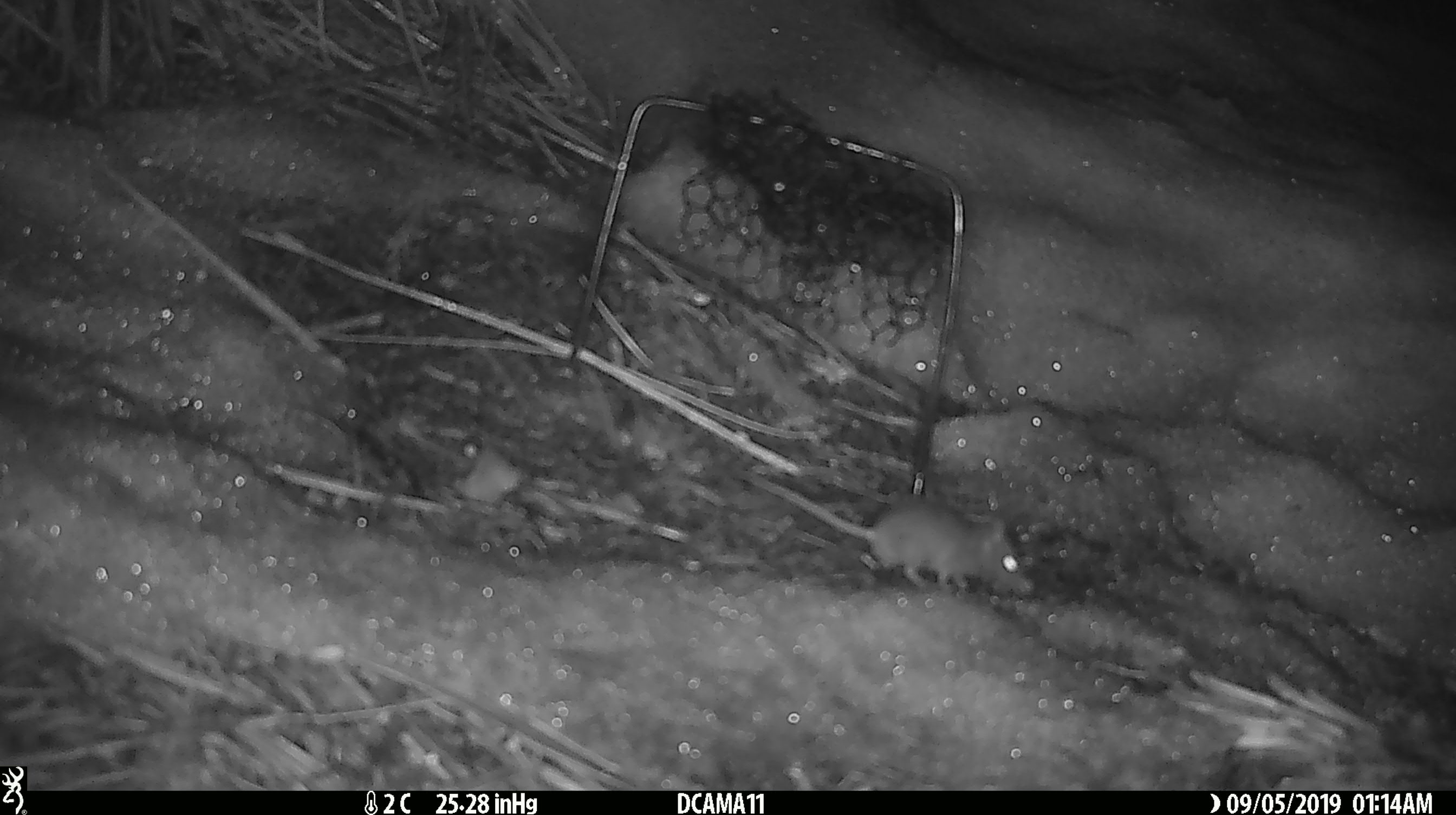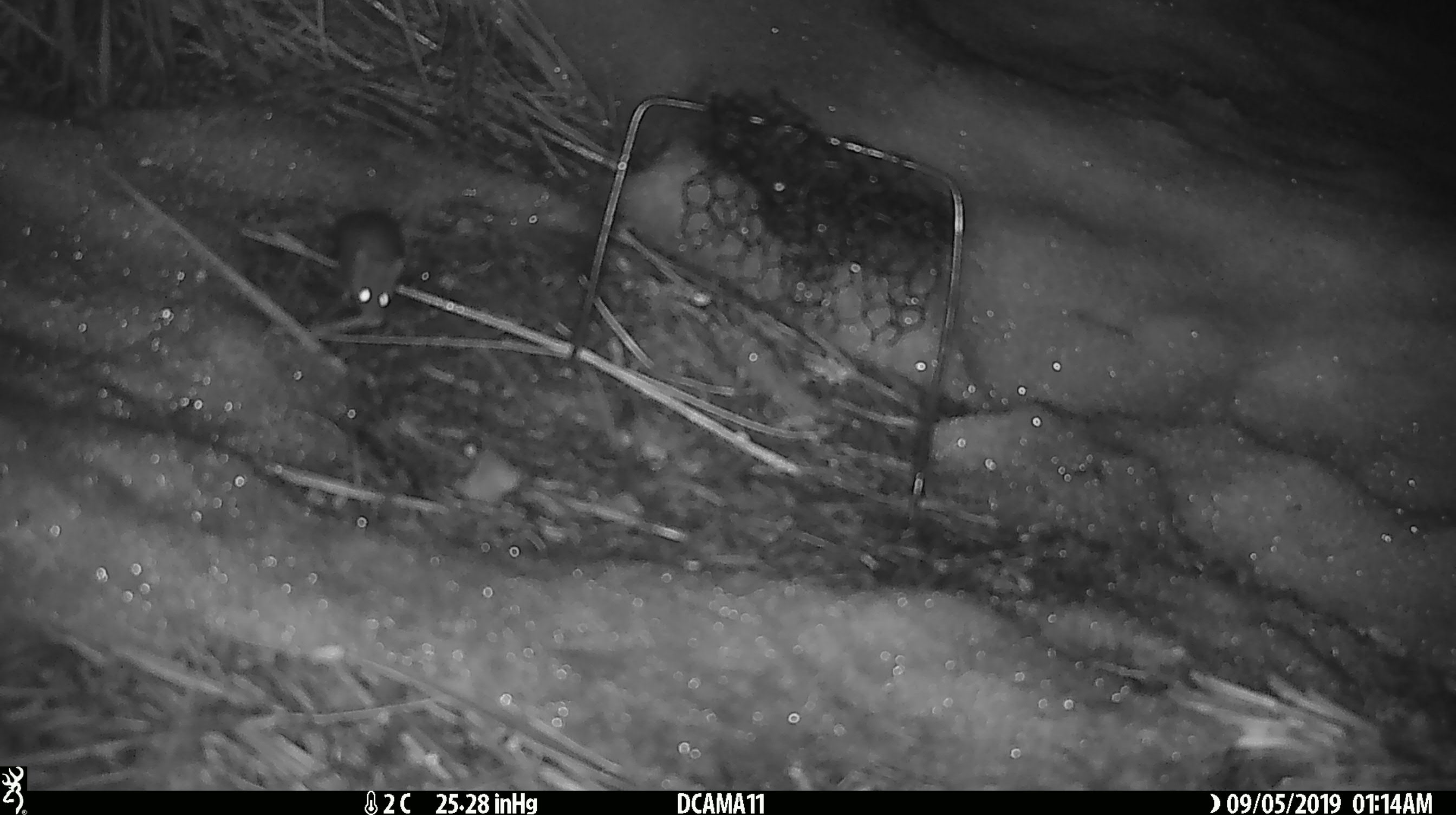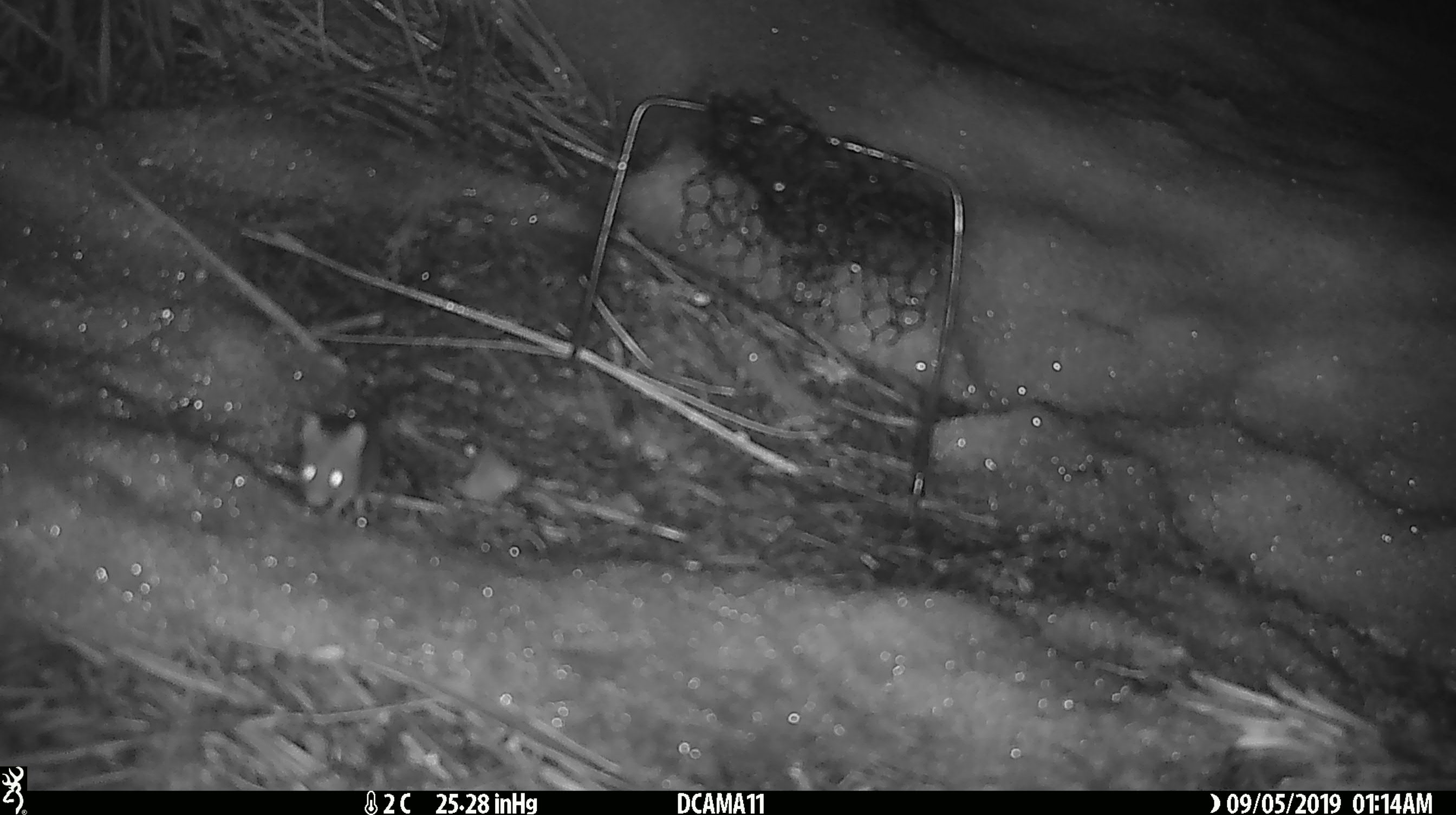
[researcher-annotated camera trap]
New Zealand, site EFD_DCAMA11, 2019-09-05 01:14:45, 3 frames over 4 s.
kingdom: Animalia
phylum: Chordata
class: Mammalia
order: Rodentia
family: Muridae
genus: Mus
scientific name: Mus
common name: mouse